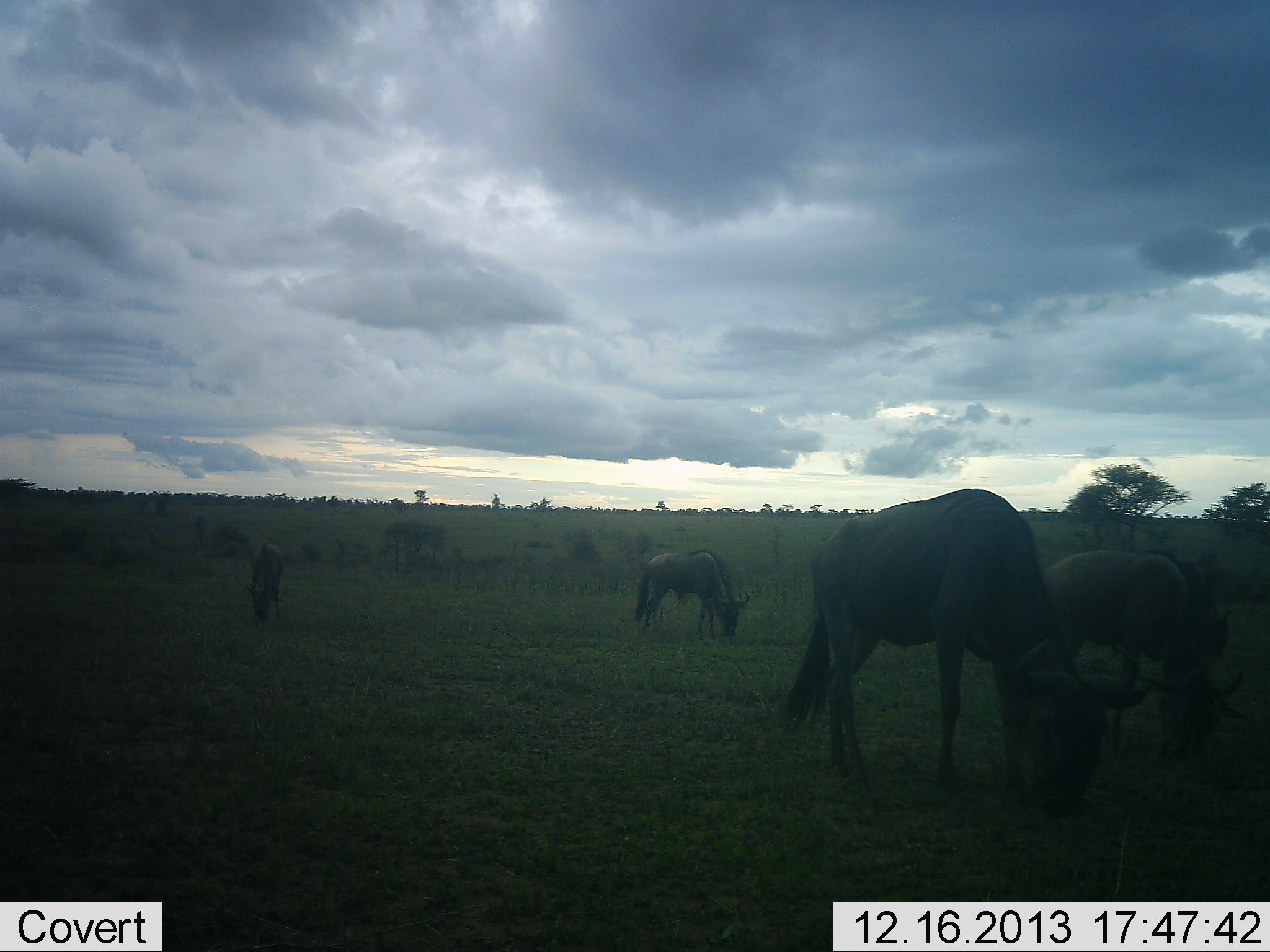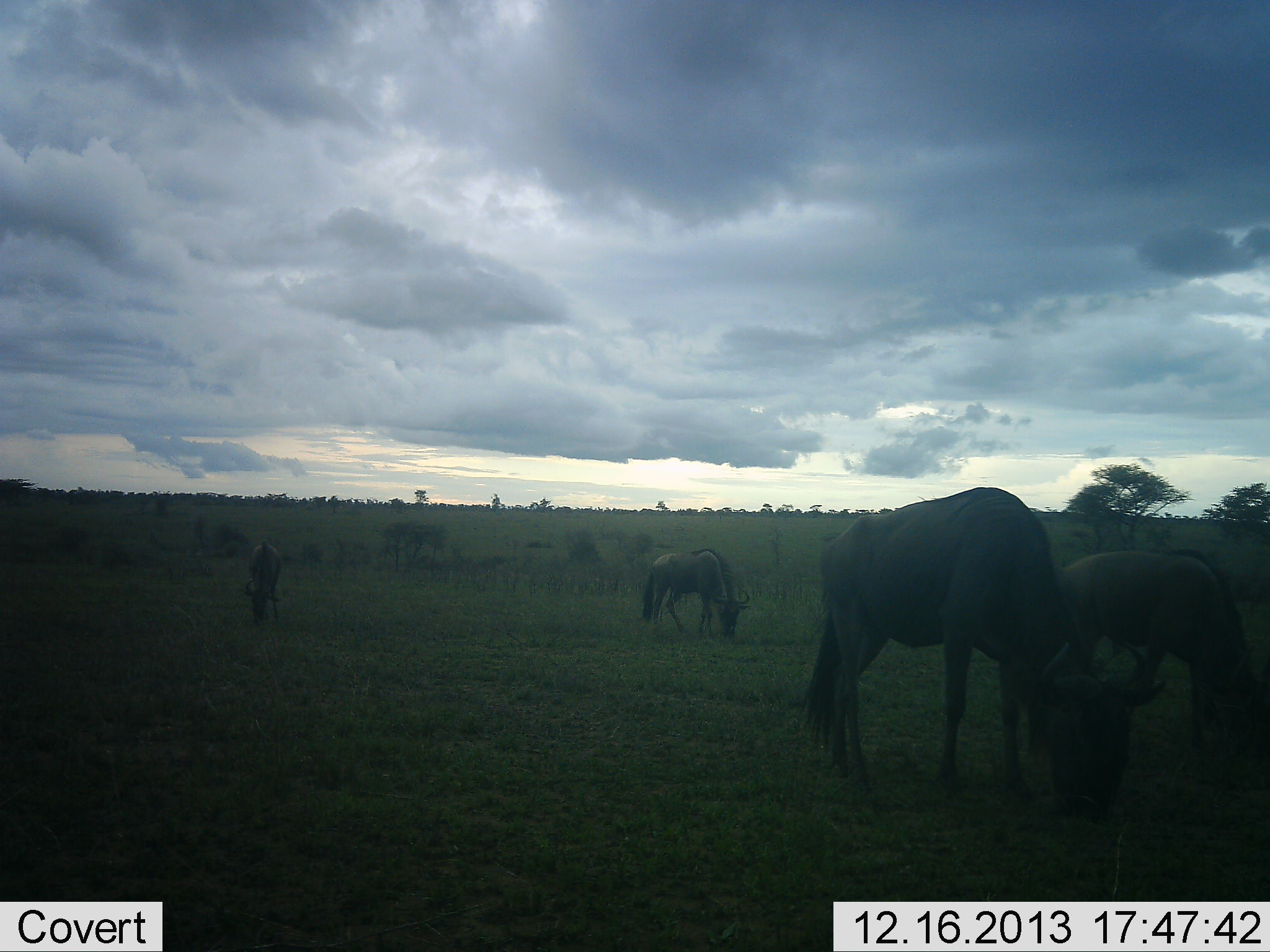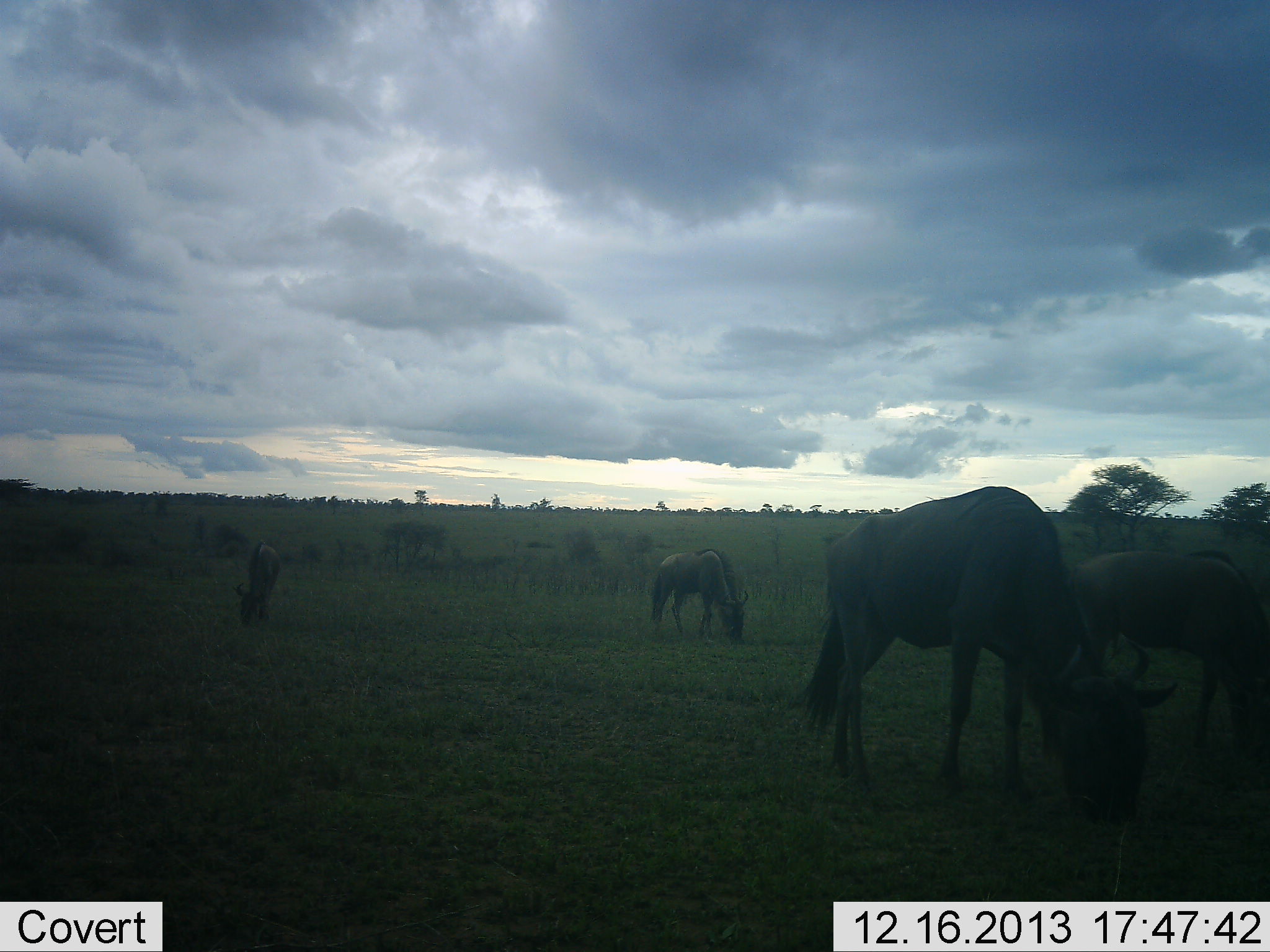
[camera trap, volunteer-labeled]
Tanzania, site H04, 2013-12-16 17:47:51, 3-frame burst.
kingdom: Animalia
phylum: Chordata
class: Mammalia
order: Artiodactyla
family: Bovidae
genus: Connochaetes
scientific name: Connochaetes taurinus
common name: blue wildebeest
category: wildebeest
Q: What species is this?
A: Wildebeest (blue wildebeest) (Connochaetes taurinus).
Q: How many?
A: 4.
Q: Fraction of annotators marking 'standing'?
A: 0%.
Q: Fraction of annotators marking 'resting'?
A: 0%.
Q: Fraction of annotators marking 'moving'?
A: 10%.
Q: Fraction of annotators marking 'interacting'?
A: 0%.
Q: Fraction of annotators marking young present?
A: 10%.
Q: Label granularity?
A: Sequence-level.